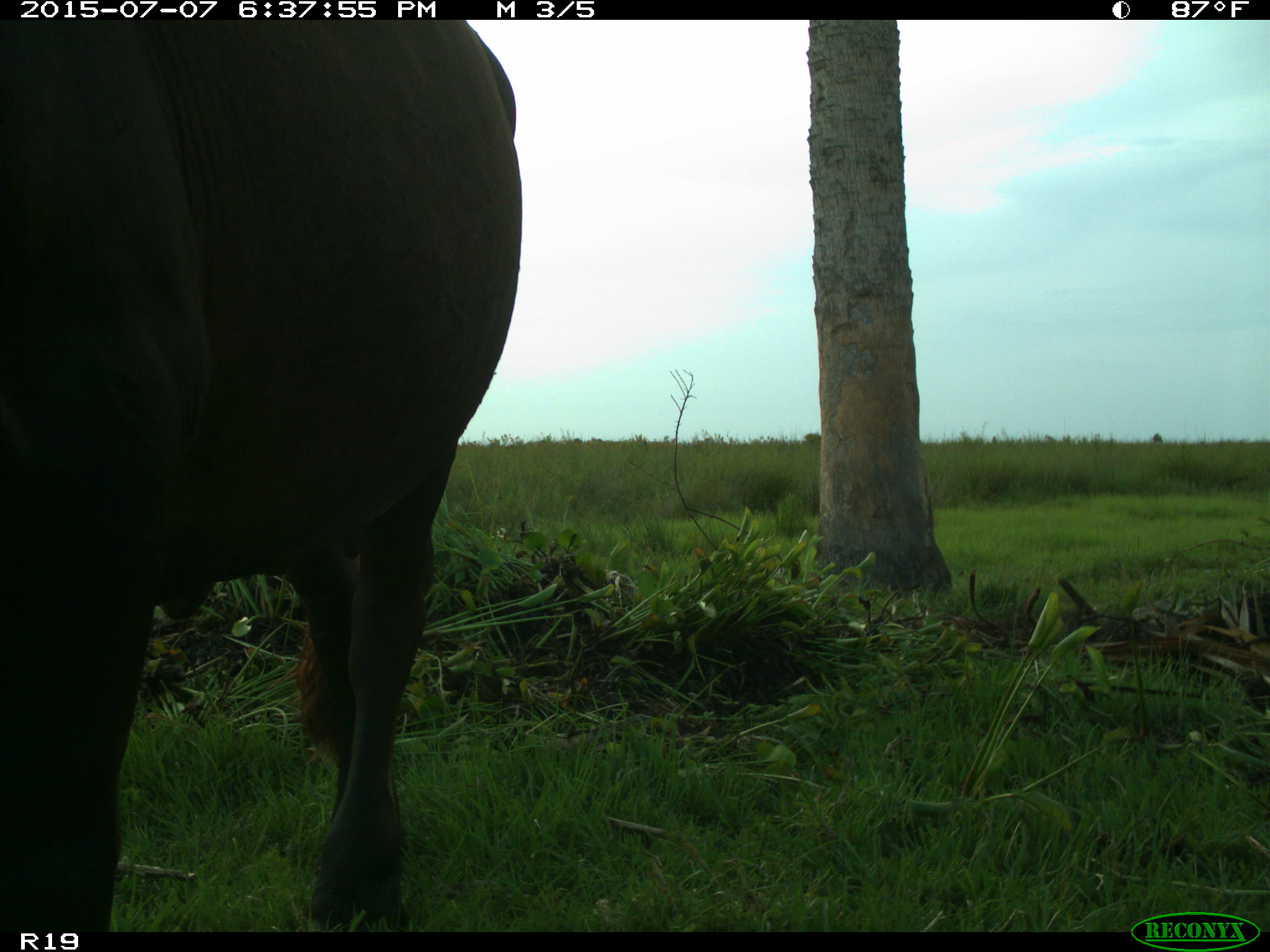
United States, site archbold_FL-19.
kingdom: Animalia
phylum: Chordata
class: Mammalia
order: Artiodactyla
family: Bovidae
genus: Bos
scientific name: Bos taurus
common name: domestic cow